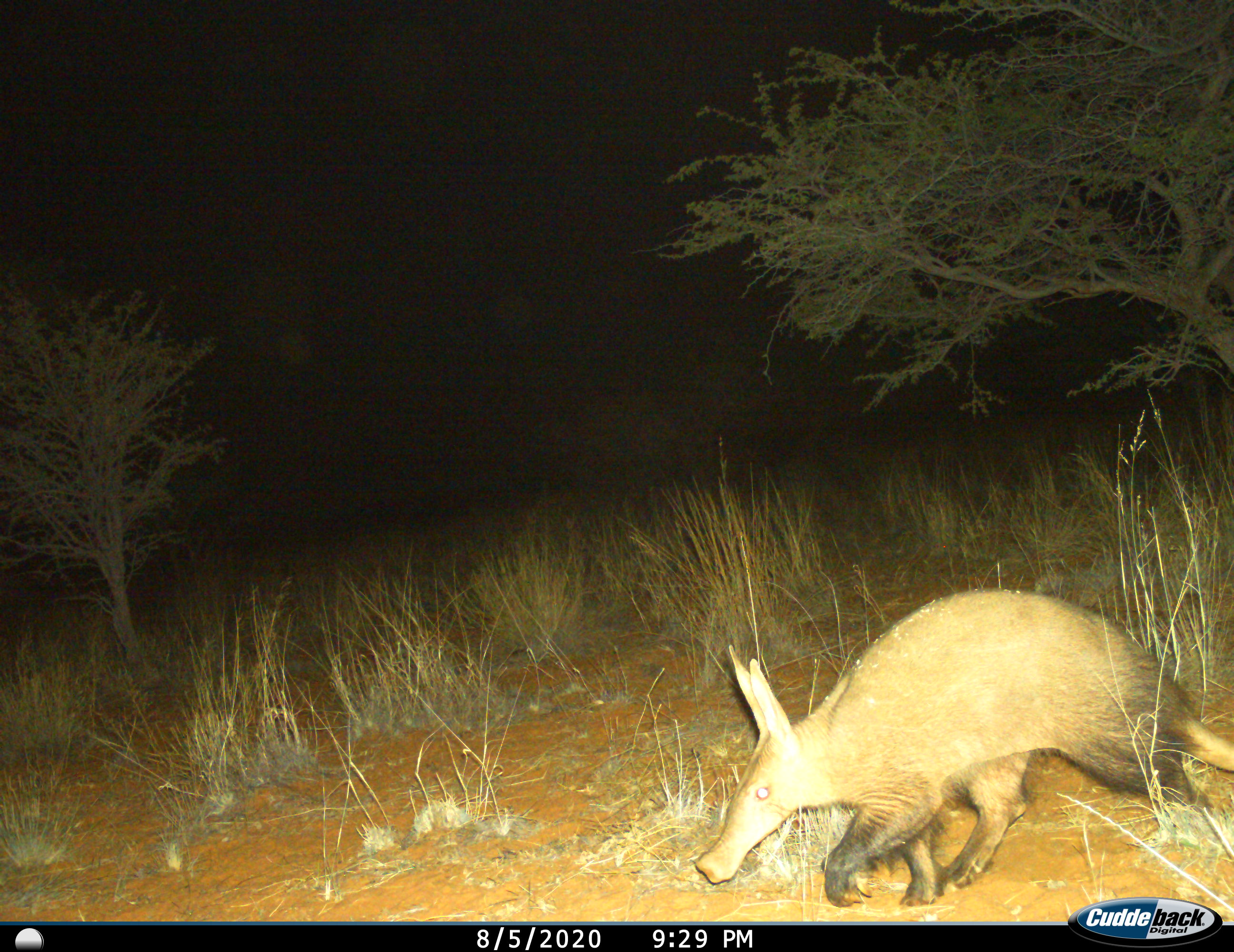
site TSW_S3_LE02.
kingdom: Animalia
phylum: Chordata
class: Mammalia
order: Tubulidentata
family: Orycteropodidae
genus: Orycteropus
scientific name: Orycteropus afer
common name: aardvark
Aardvark (Orycteropus afer), count 1. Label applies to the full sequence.